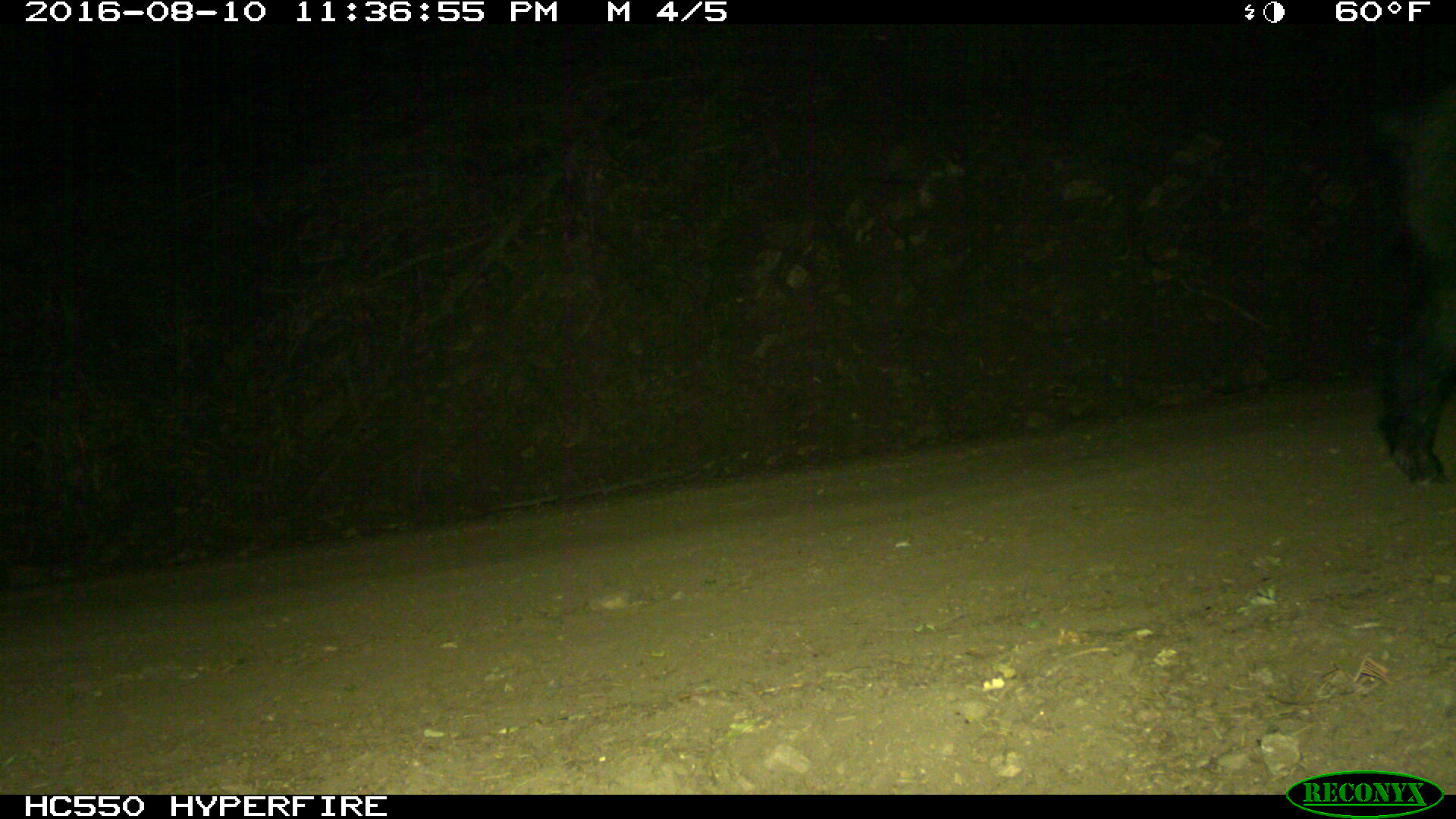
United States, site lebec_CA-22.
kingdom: Animalia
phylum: Chordata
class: Mammalia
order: Artiodactyla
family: Suidae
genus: Sus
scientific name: Sus scrofa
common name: wild boar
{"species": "Sus scrofa (wild boar)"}